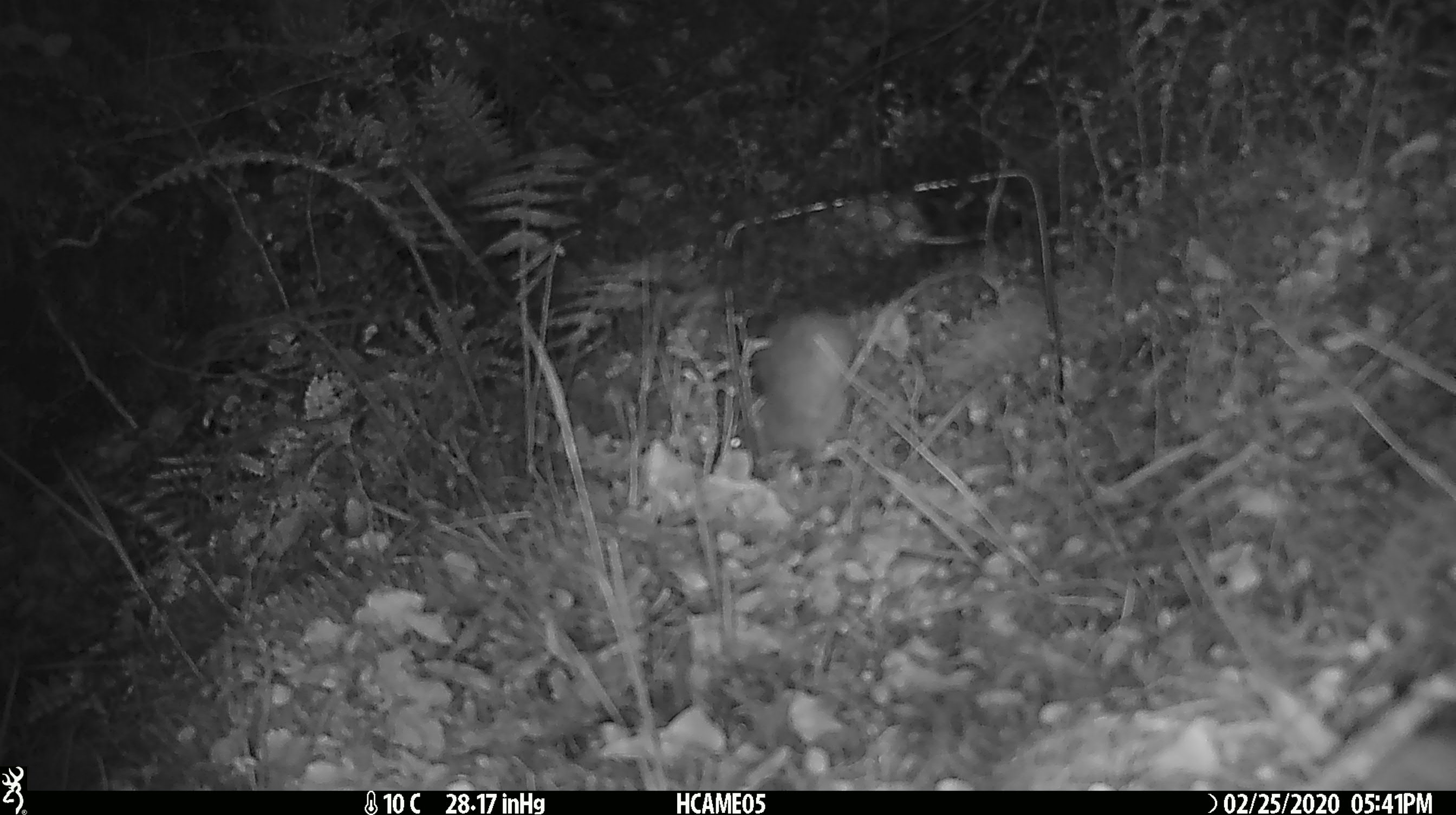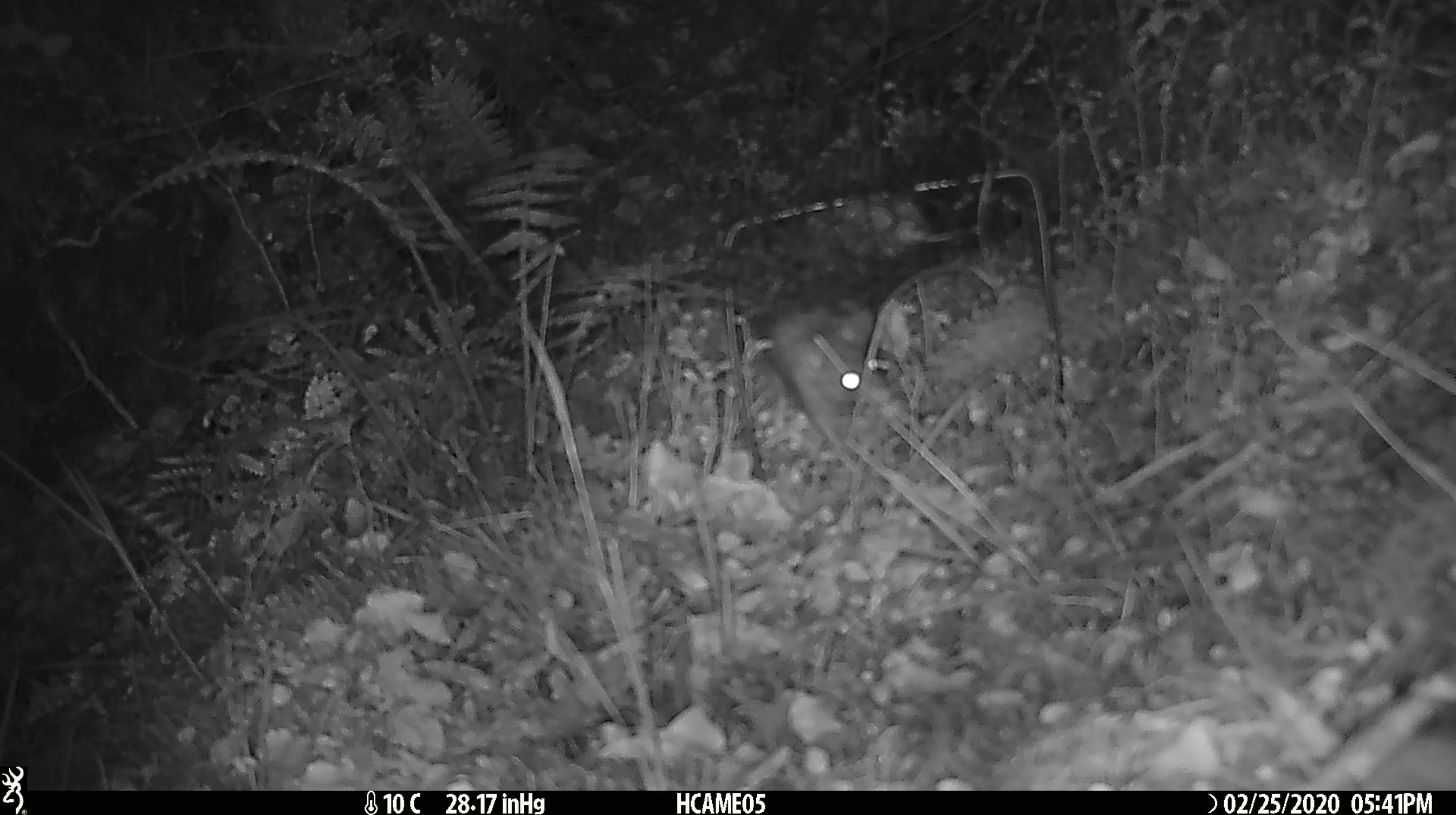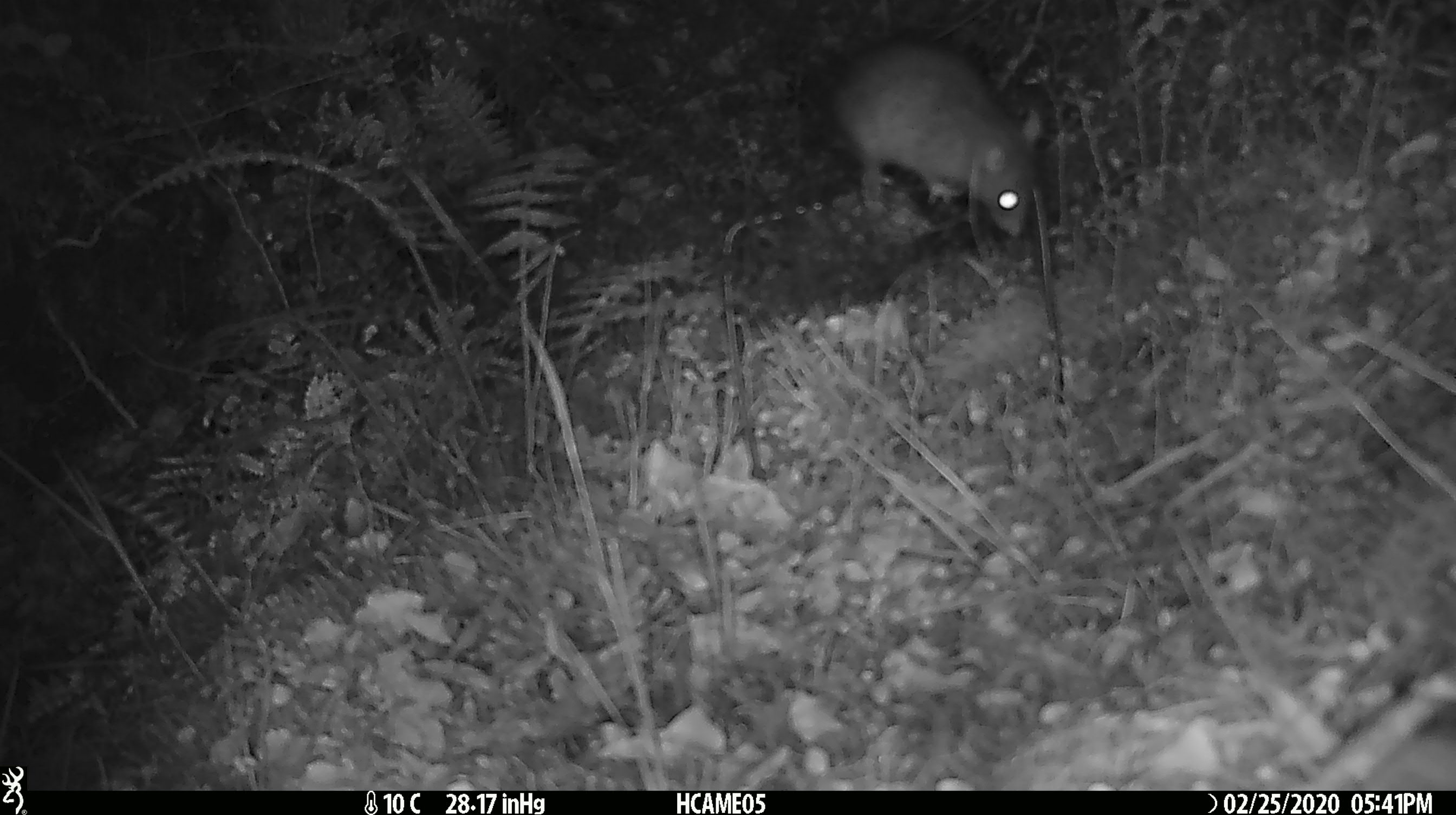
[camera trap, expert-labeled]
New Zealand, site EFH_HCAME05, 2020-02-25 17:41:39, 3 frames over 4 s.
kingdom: Animalia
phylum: Chordata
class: Mammalia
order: Rodentia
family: Muridae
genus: Rattus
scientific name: Rattus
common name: rat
Rat (Rattus).